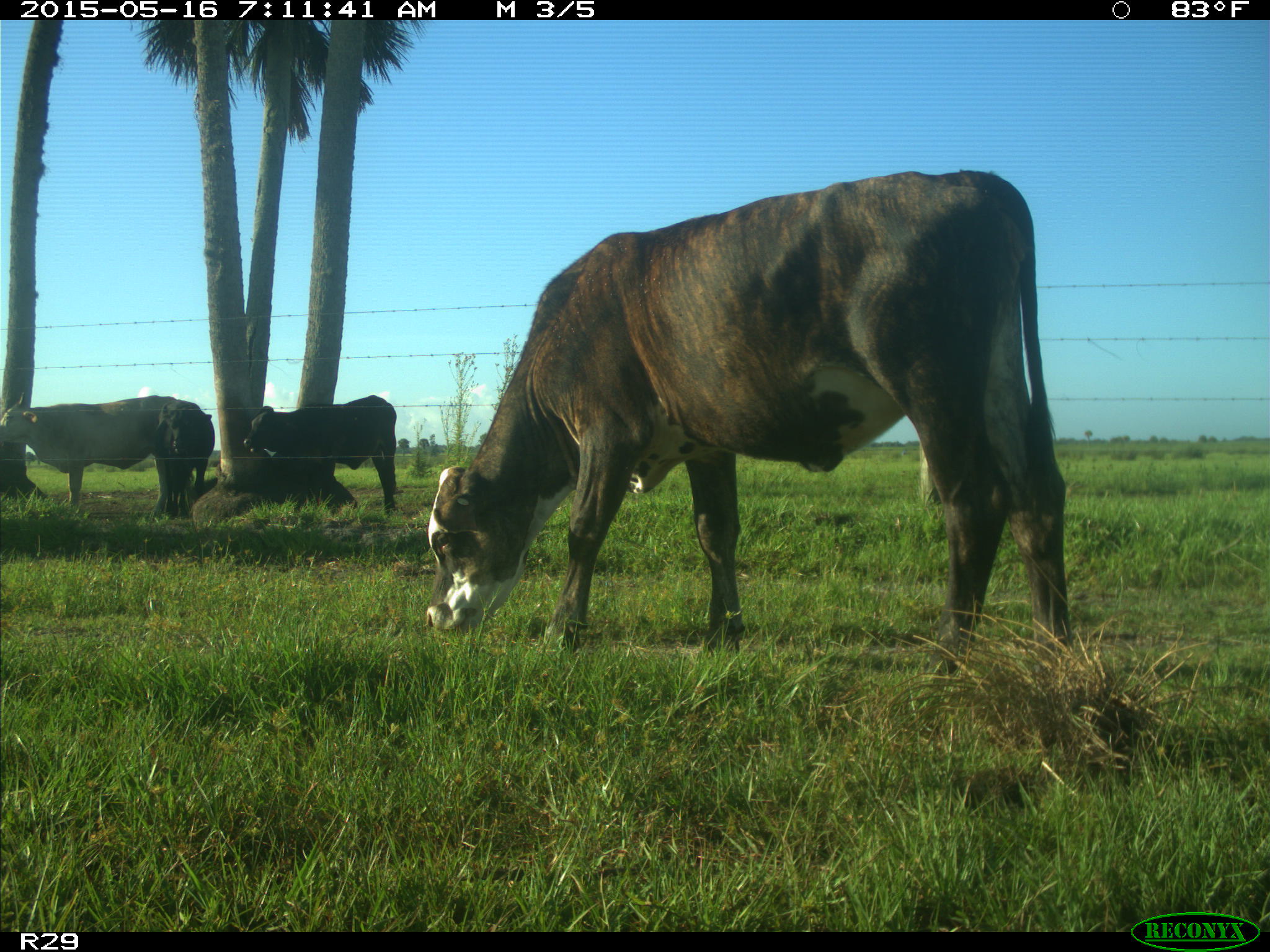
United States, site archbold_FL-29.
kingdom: Animalia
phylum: Chordata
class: Mammalia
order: Artiodactyla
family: Bovidae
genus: Bos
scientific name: Bos taurus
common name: domestic cow